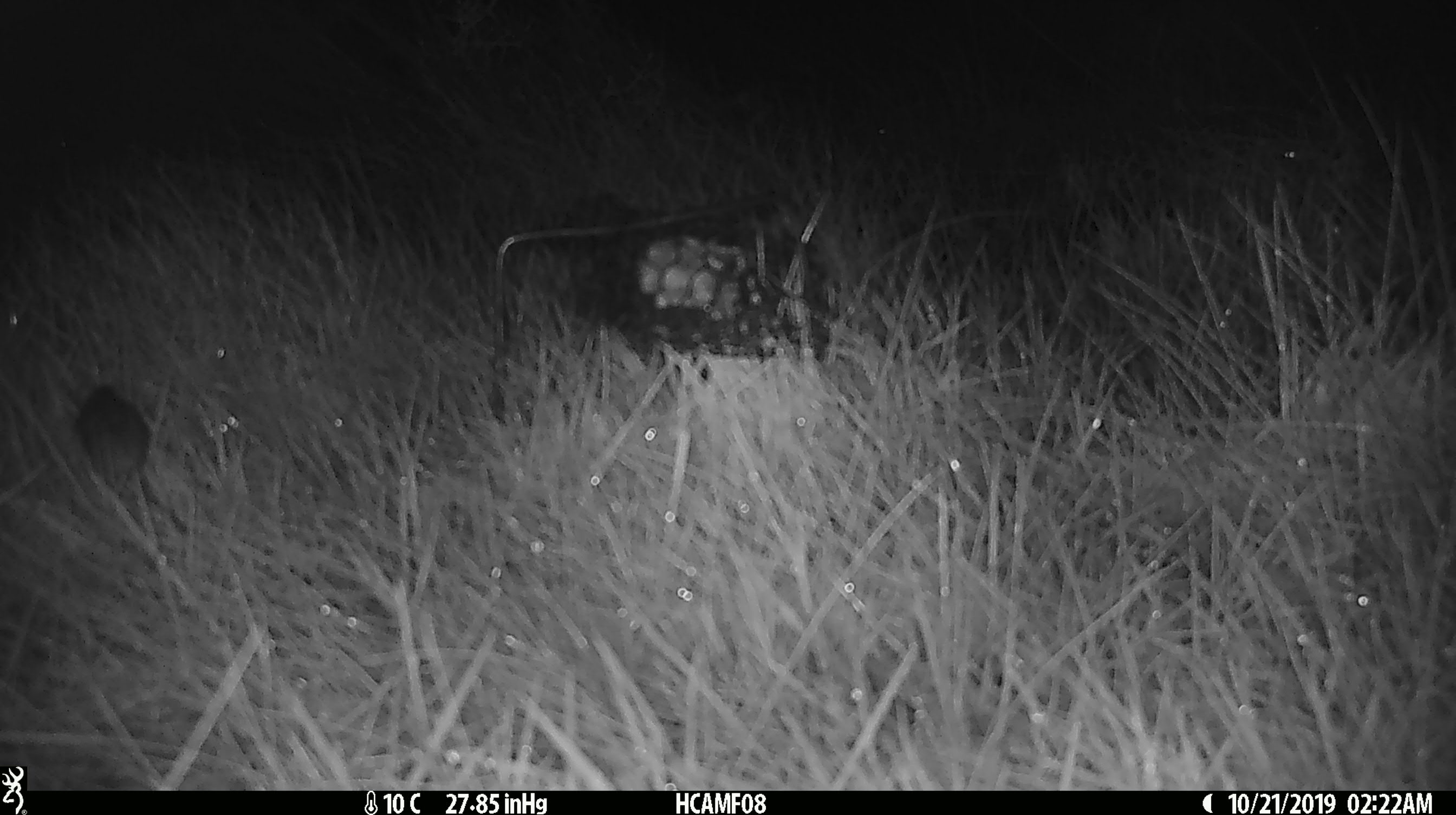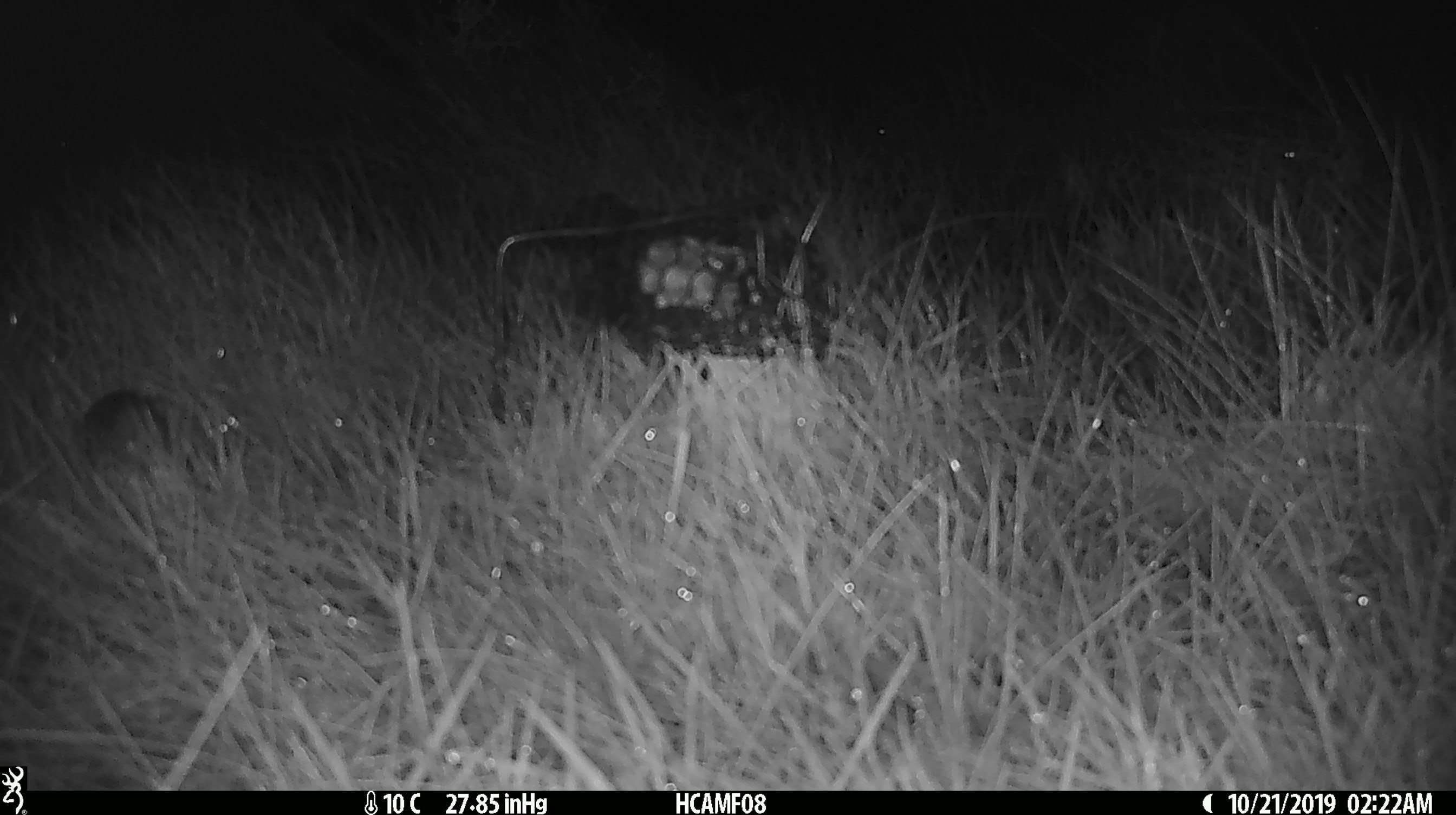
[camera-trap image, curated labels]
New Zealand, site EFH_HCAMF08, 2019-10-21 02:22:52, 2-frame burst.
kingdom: Animalia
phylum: Chordata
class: Mammalia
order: Rodentia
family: Muridae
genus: Mus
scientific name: Mus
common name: mouse